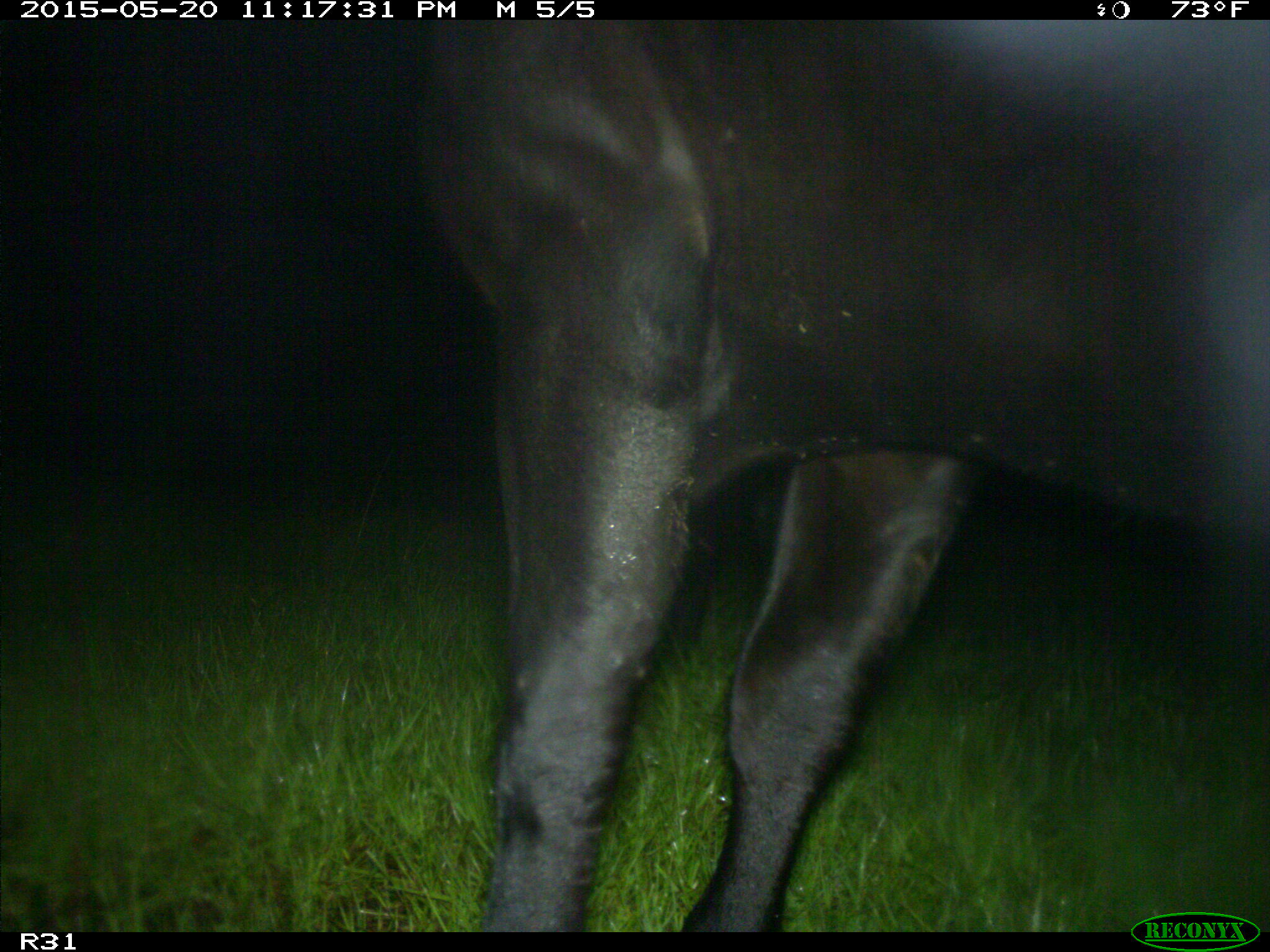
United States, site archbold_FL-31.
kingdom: Animalia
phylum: Chordata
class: Mammalia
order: Artiodactyla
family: Bovidae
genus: Bos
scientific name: Bos taurus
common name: domestic cow